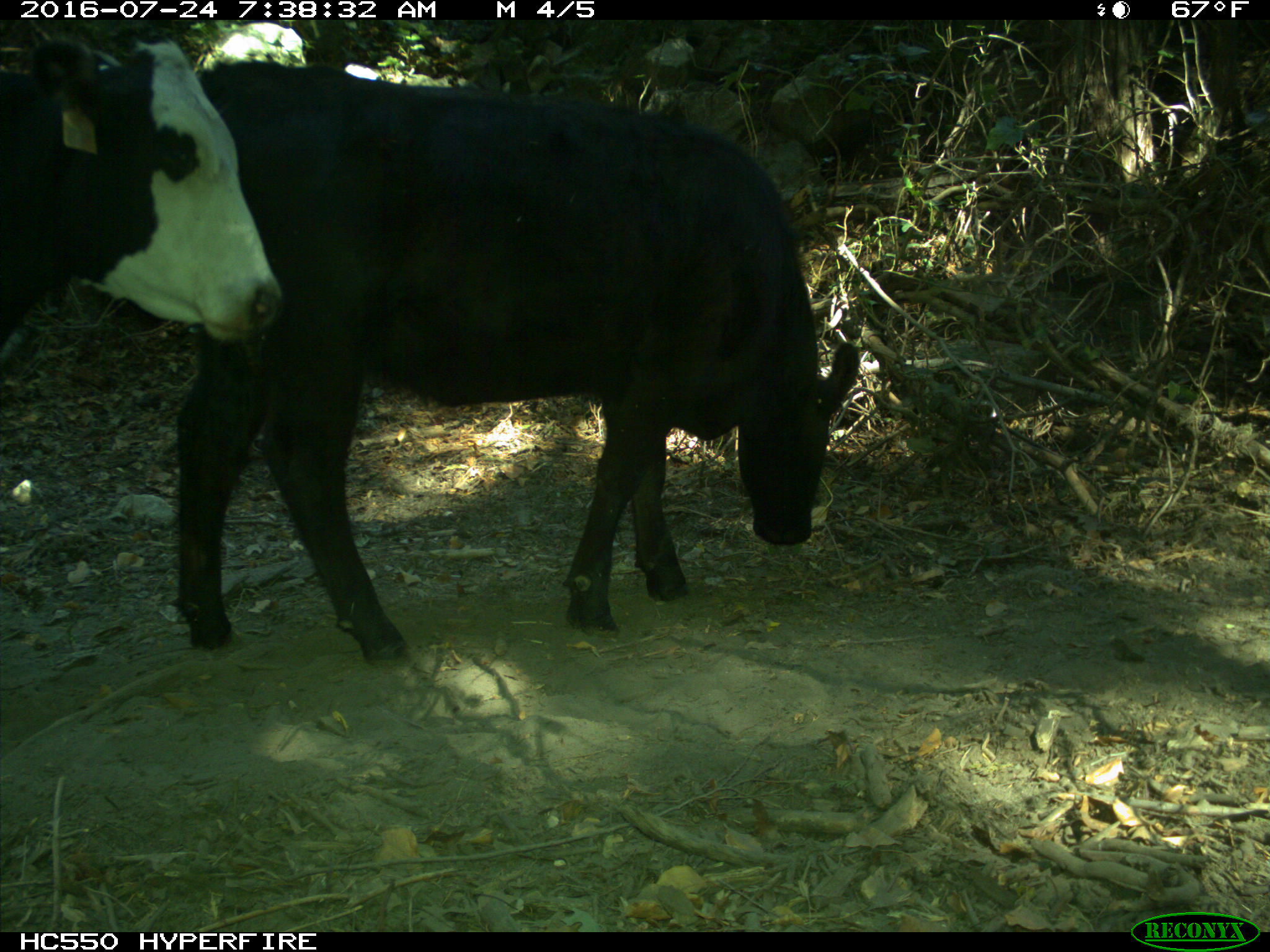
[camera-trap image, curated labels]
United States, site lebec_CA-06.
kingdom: Animalia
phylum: Chordata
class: Mammalia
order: Artiodactyla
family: Bovidae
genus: Bos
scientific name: Bos taurus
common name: domestic cow